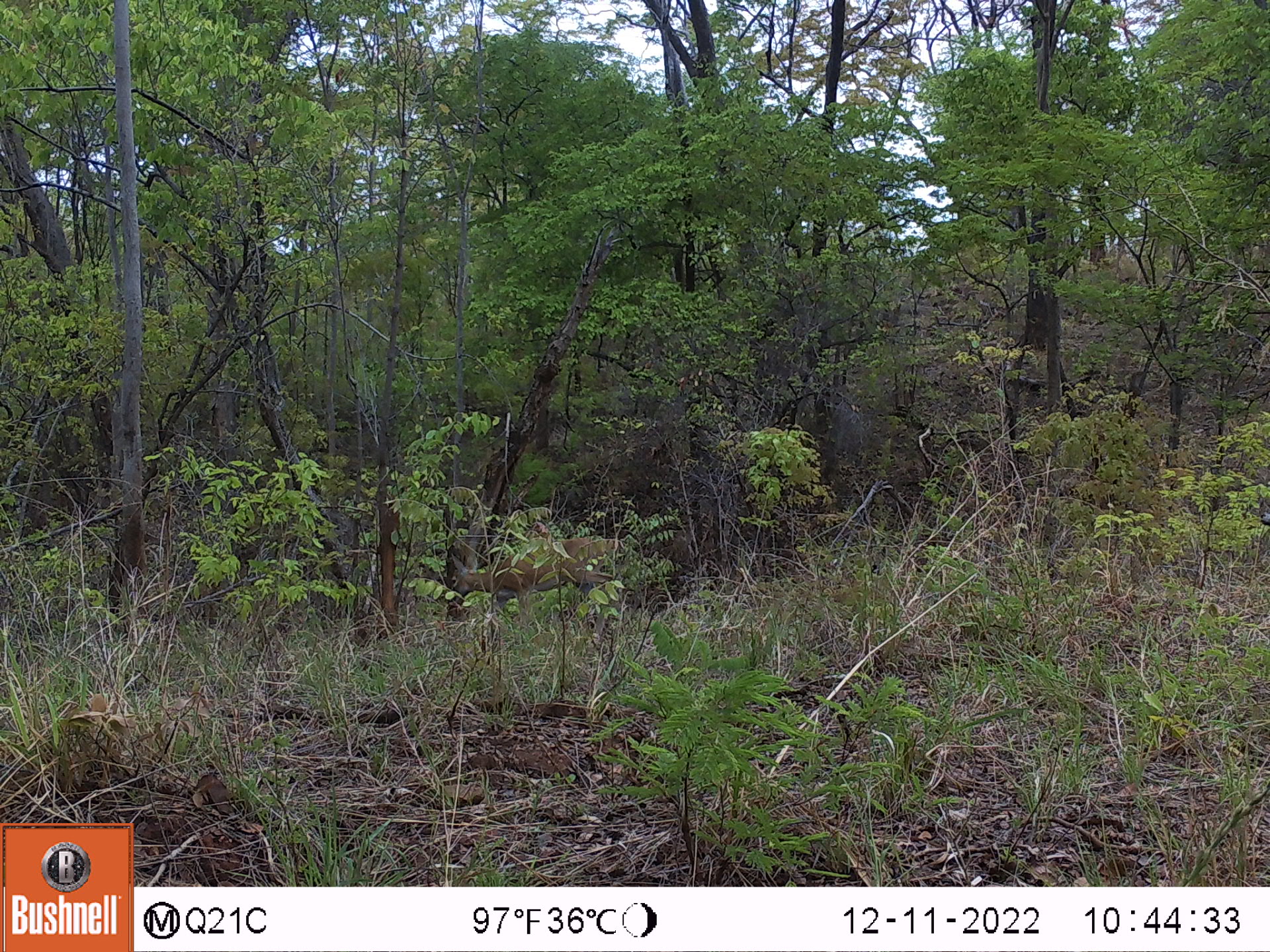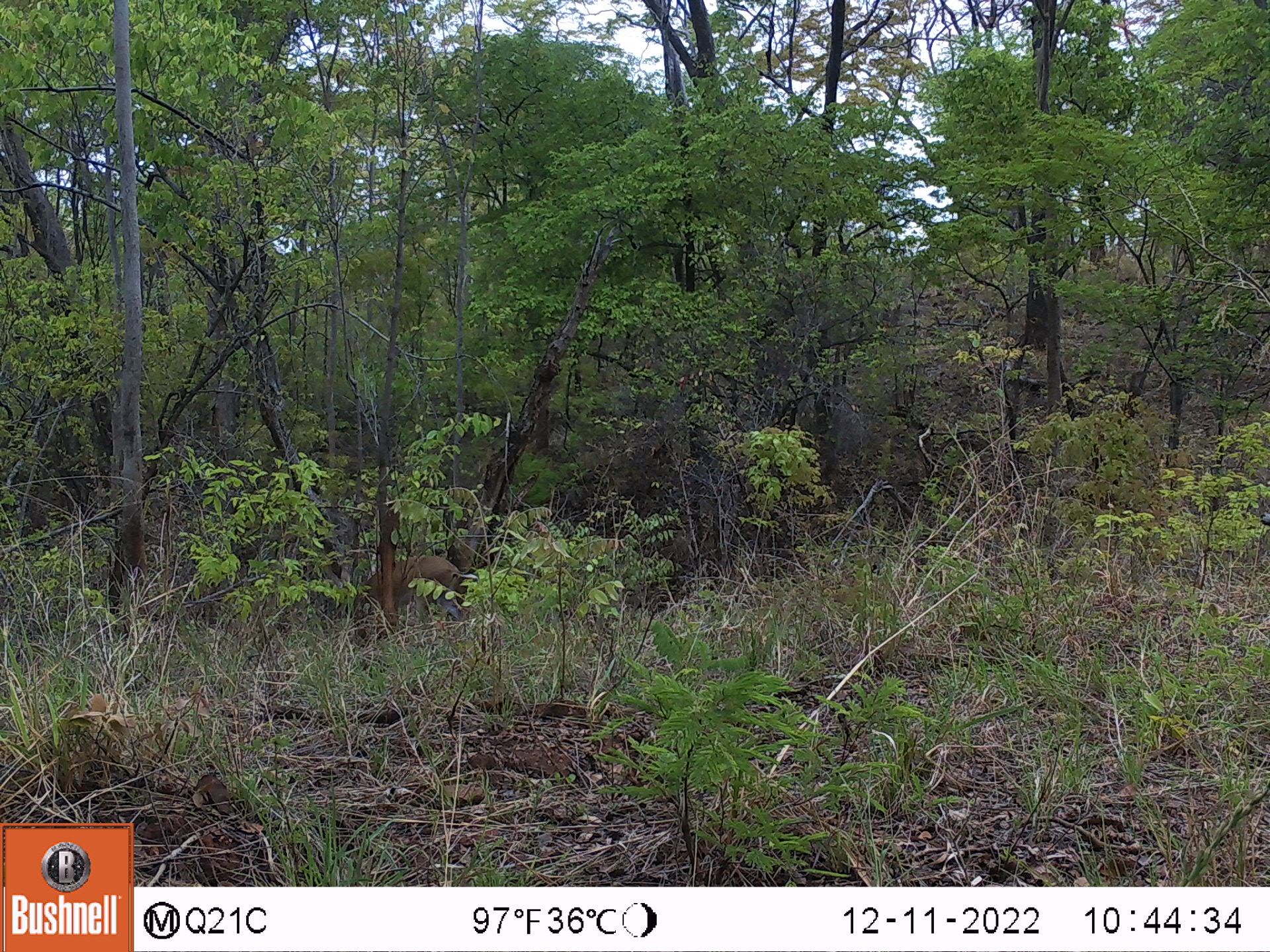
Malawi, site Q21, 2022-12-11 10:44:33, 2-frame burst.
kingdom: Animalia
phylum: Chordata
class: Mammalia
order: Artiodactyla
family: Bovidae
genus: Sylvicapra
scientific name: Sylvicapra grimmia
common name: common duiker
Common duiker (Sylvicapra grimmia), count 1.